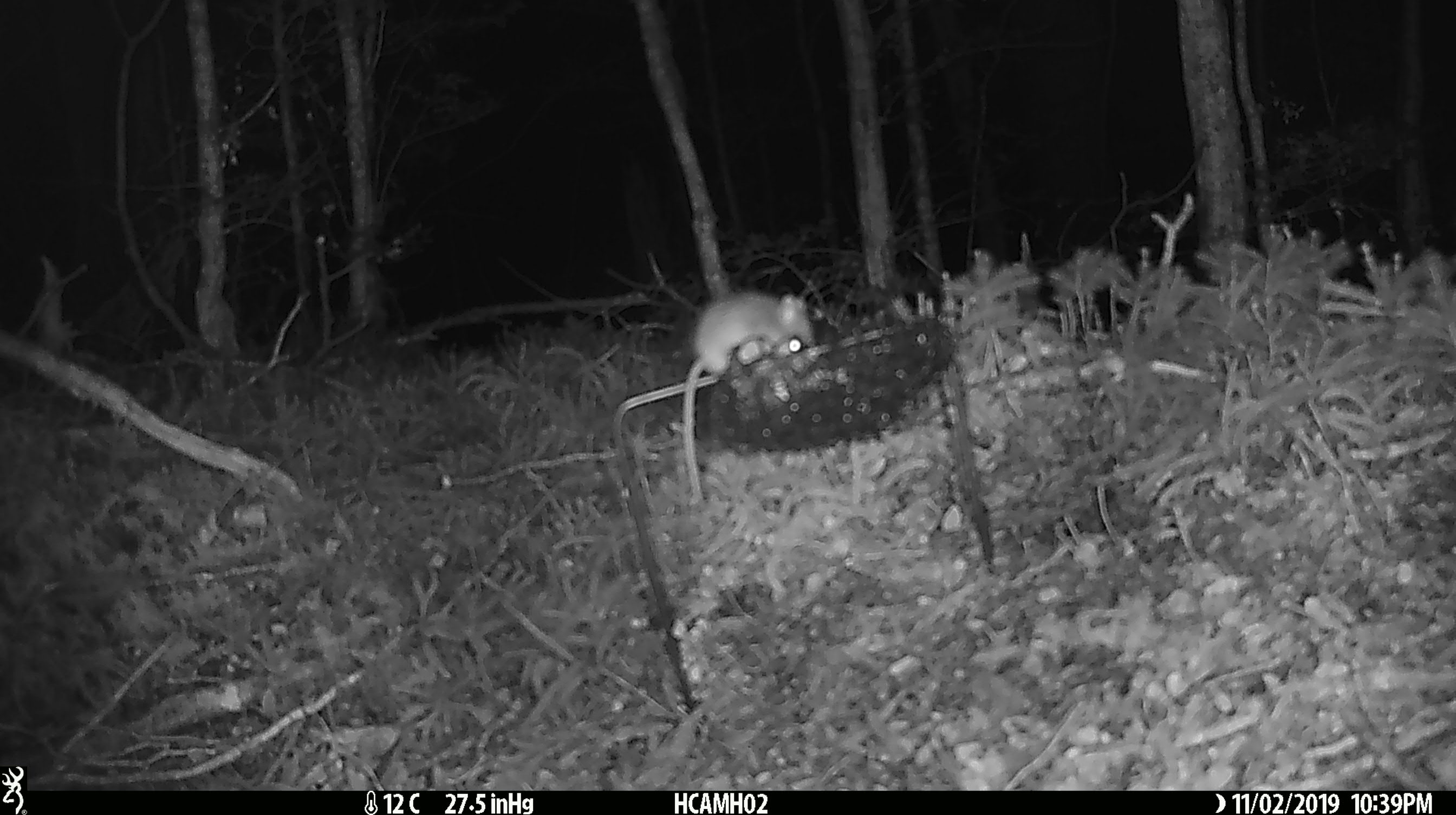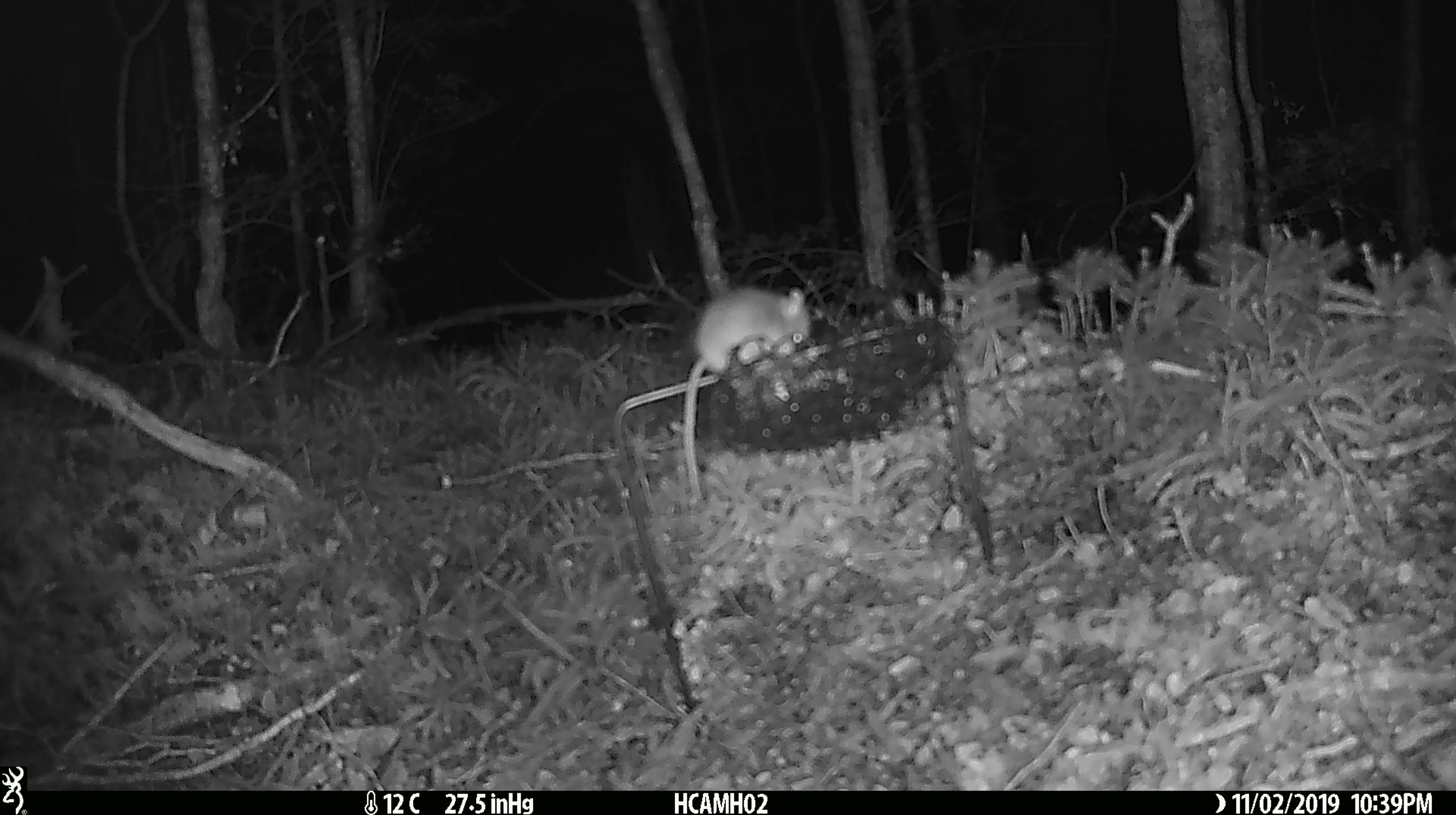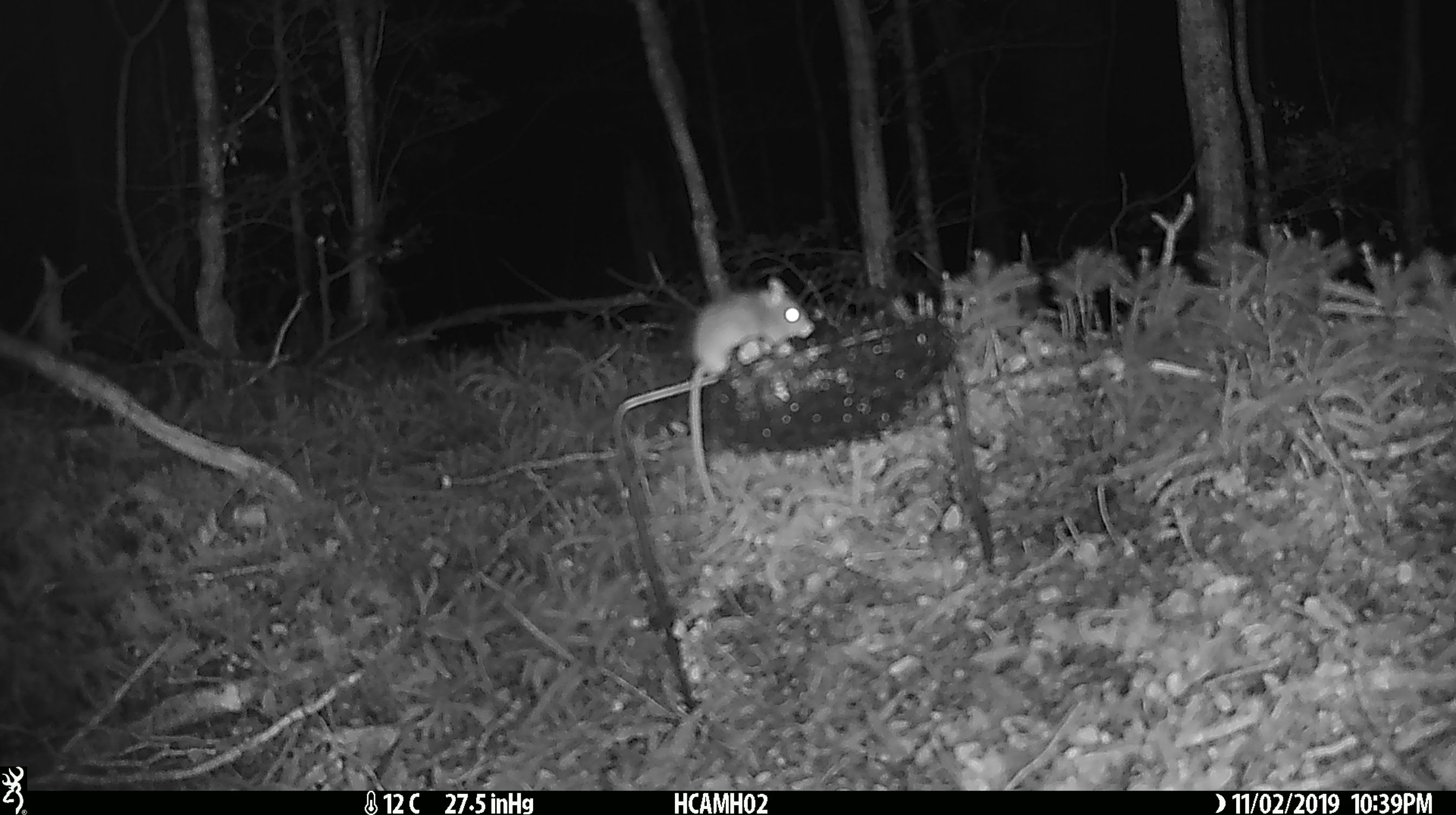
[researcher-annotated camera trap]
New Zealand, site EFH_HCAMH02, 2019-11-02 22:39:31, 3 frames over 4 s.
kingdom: Animalia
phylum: Chordata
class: Mammalia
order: Rodentia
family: Muridae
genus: Mus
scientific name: Mus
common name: mouse